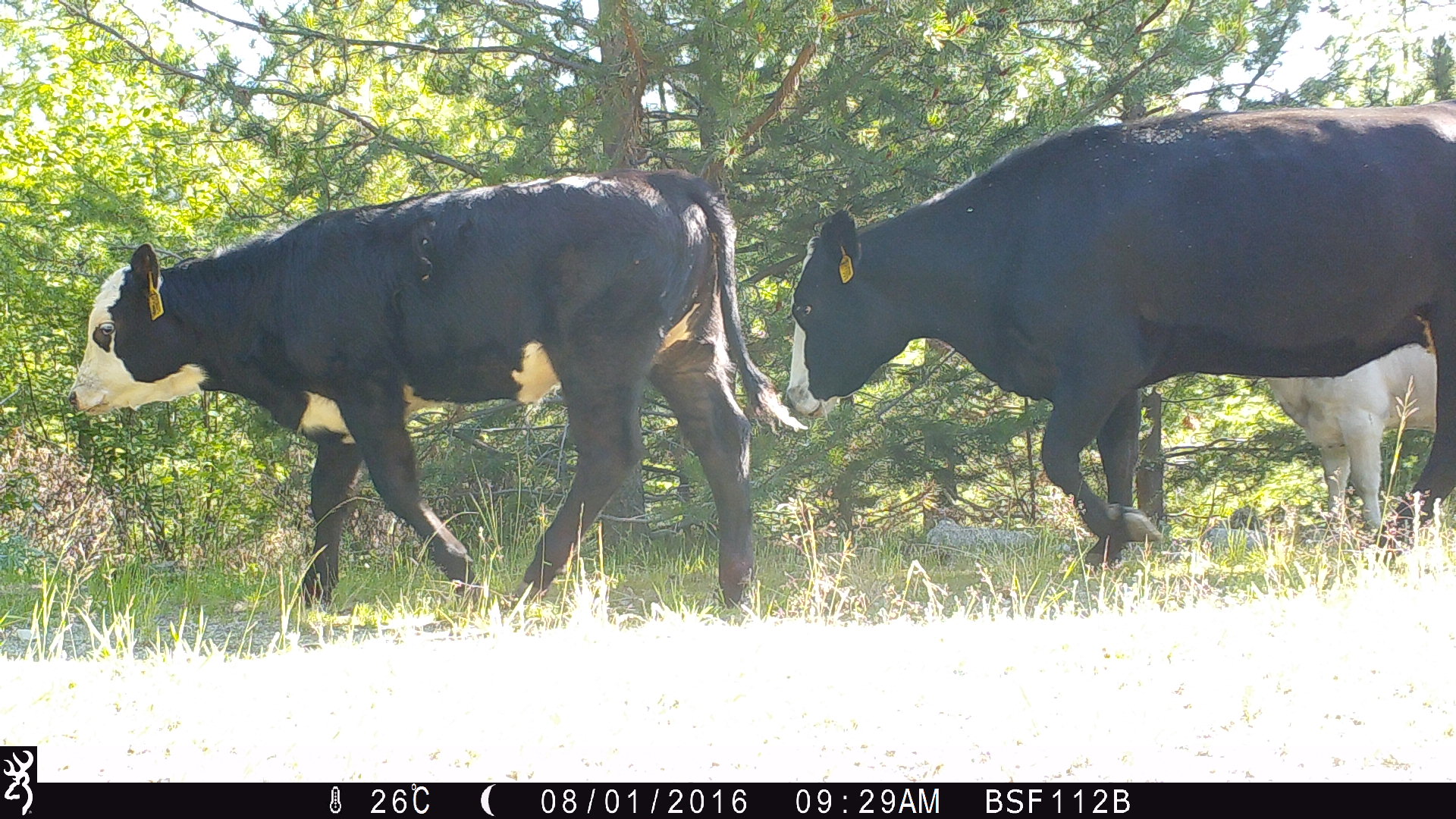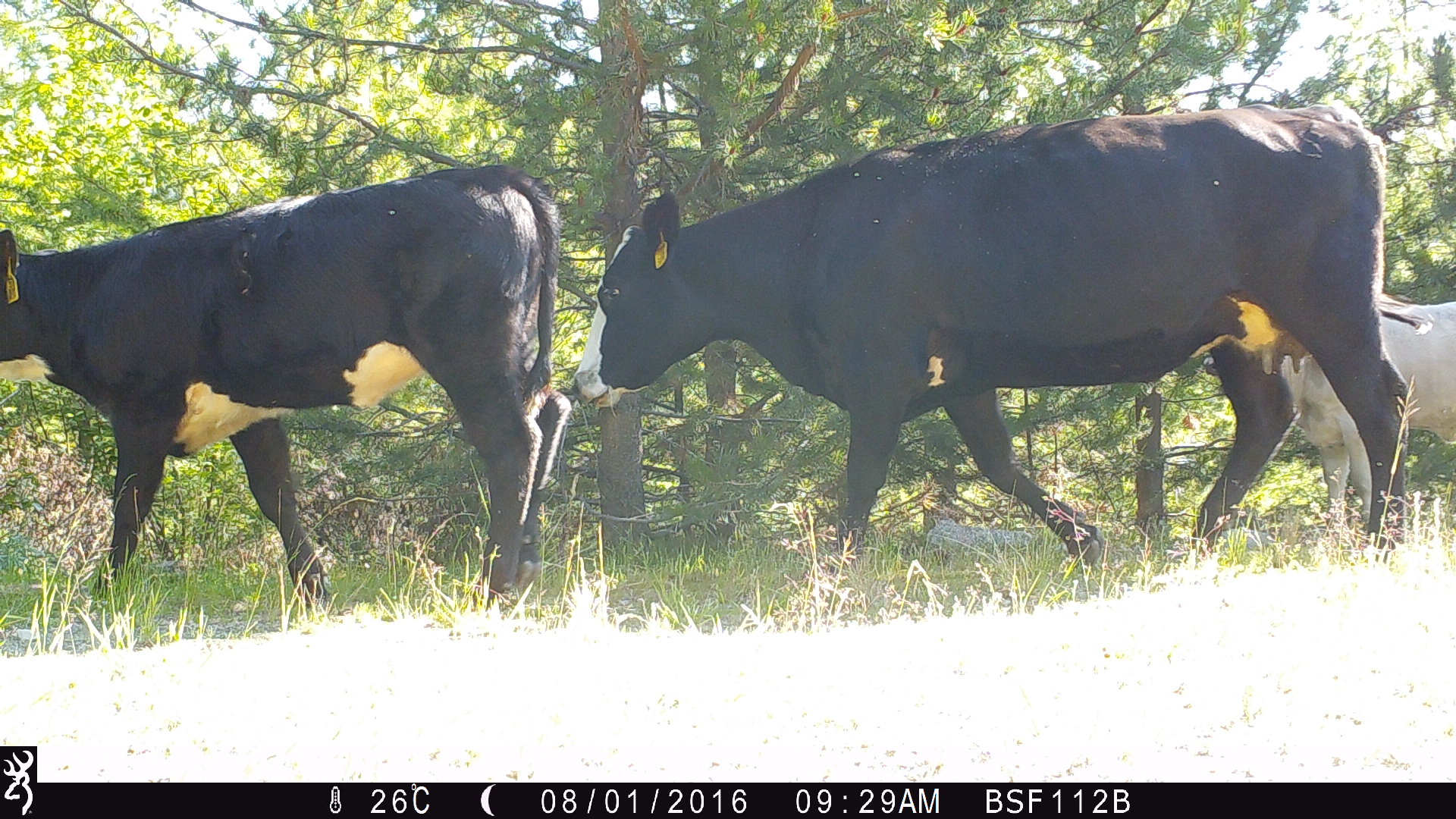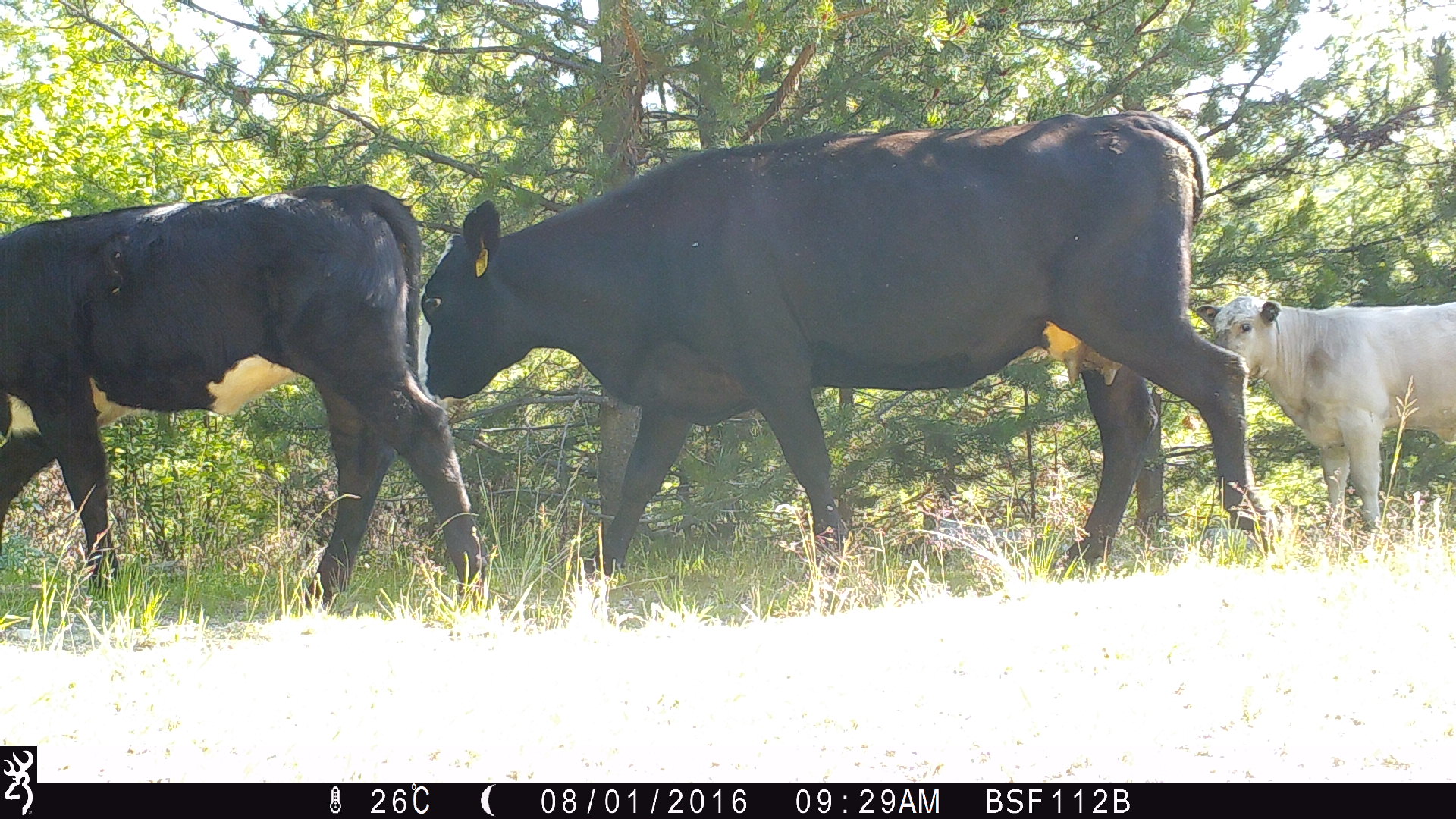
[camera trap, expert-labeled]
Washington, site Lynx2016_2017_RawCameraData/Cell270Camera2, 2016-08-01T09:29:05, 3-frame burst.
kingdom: Animalia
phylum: Chordata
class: Mammalia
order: Artiodactyla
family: Bovidae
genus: Bos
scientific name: Bos taurus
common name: domestic cattle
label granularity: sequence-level